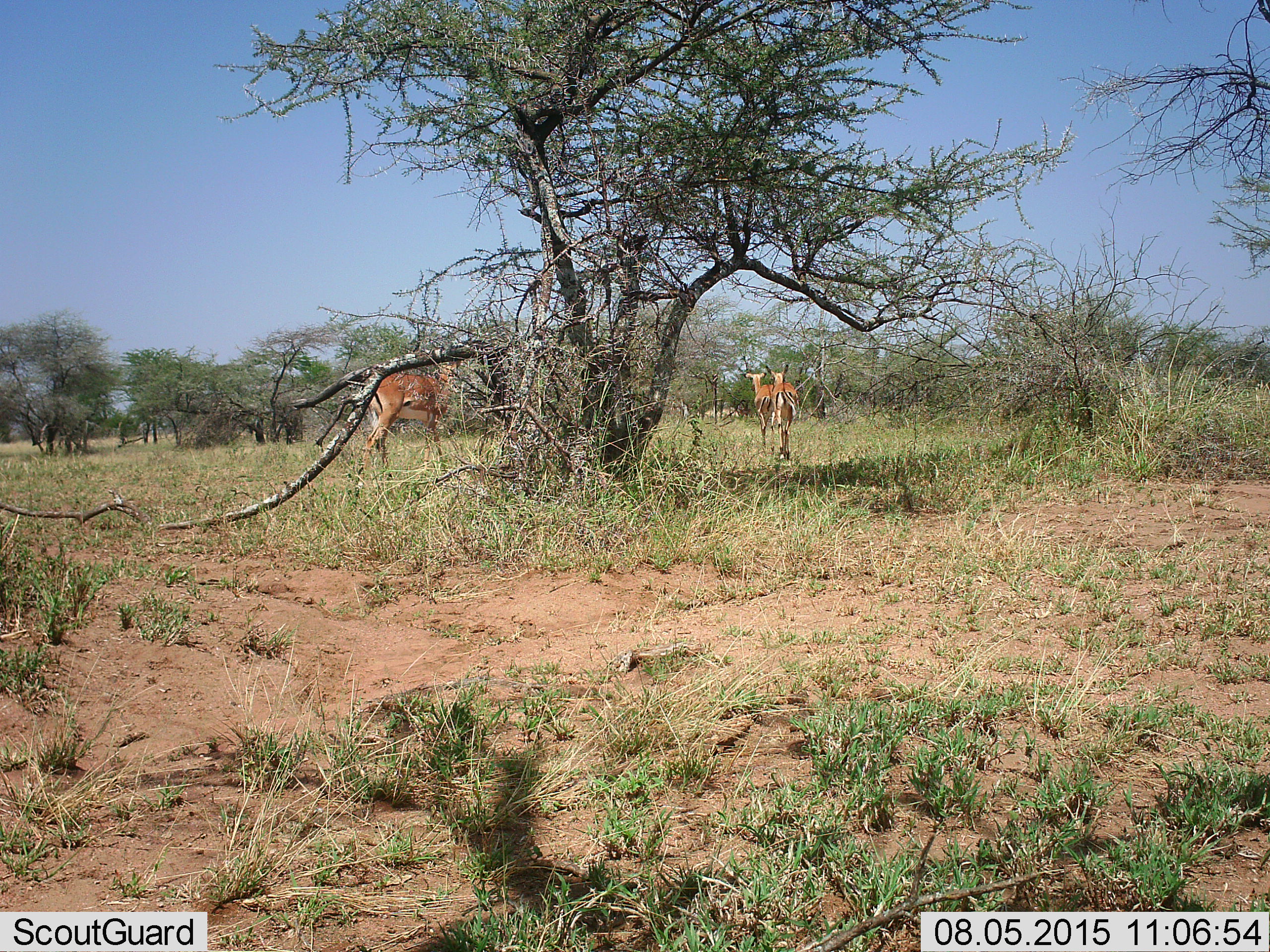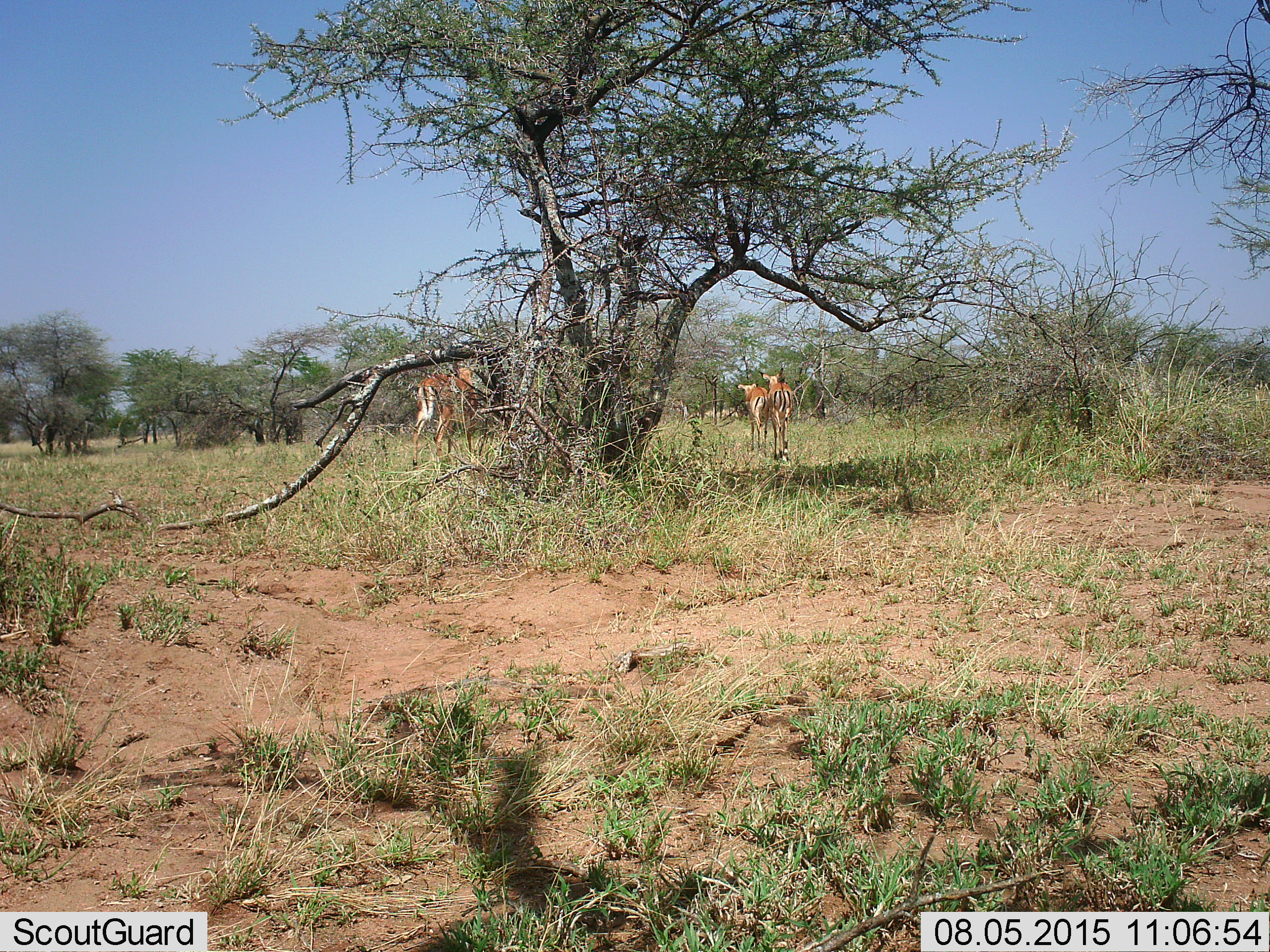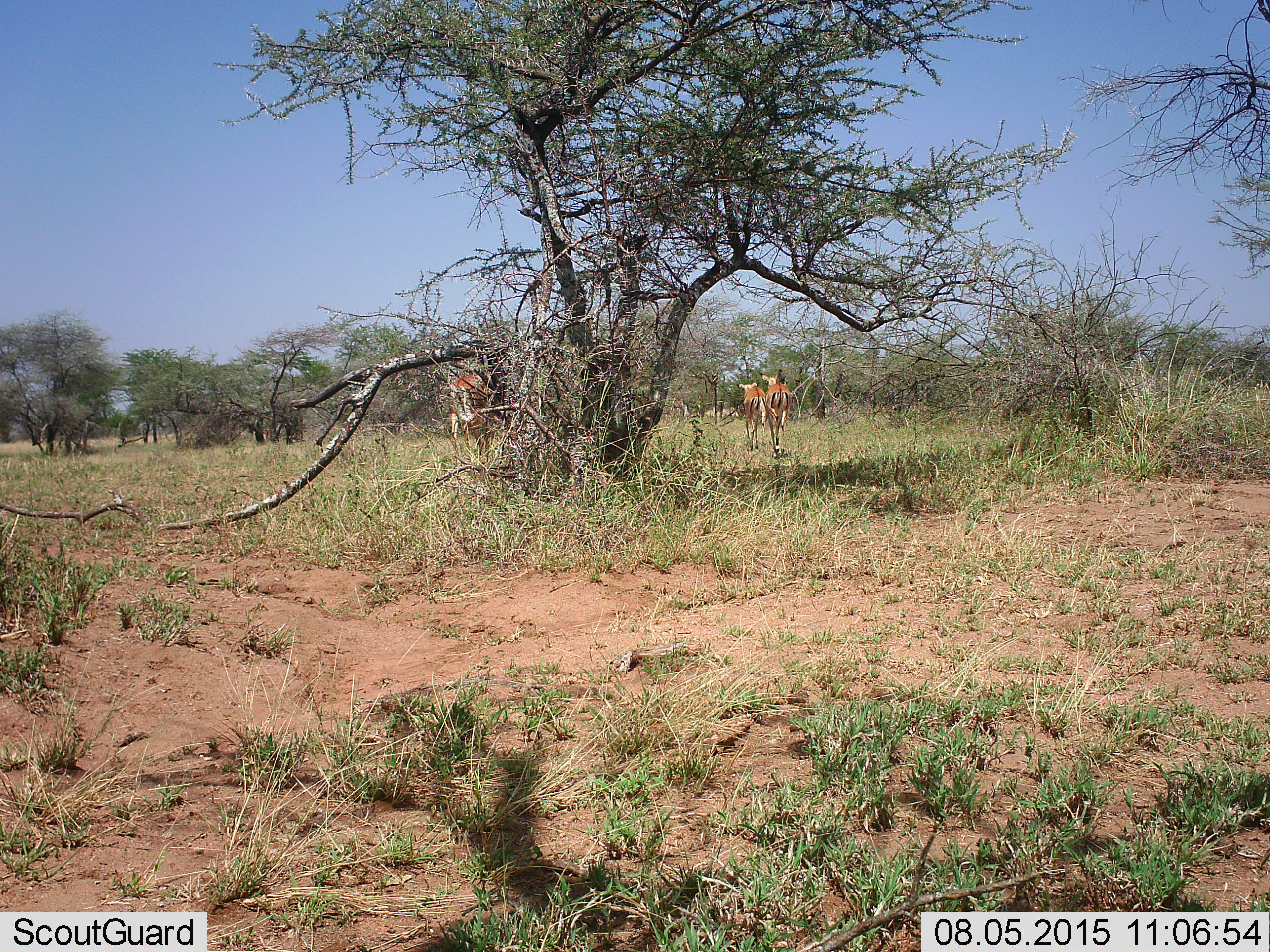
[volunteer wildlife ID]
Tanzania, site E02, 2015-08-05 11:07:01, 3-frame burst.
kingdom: Animalia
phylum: Chordata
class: Mammalia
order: Artiodactyla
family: Bovidae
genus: Aepyceros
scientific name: Aepyceros melampus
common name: impala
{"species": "impala (Aepyceros melampus)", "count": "3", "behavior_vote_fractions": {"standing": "12%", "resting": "0%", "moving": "100%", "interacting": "0%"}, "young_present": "0%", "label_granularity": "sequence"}